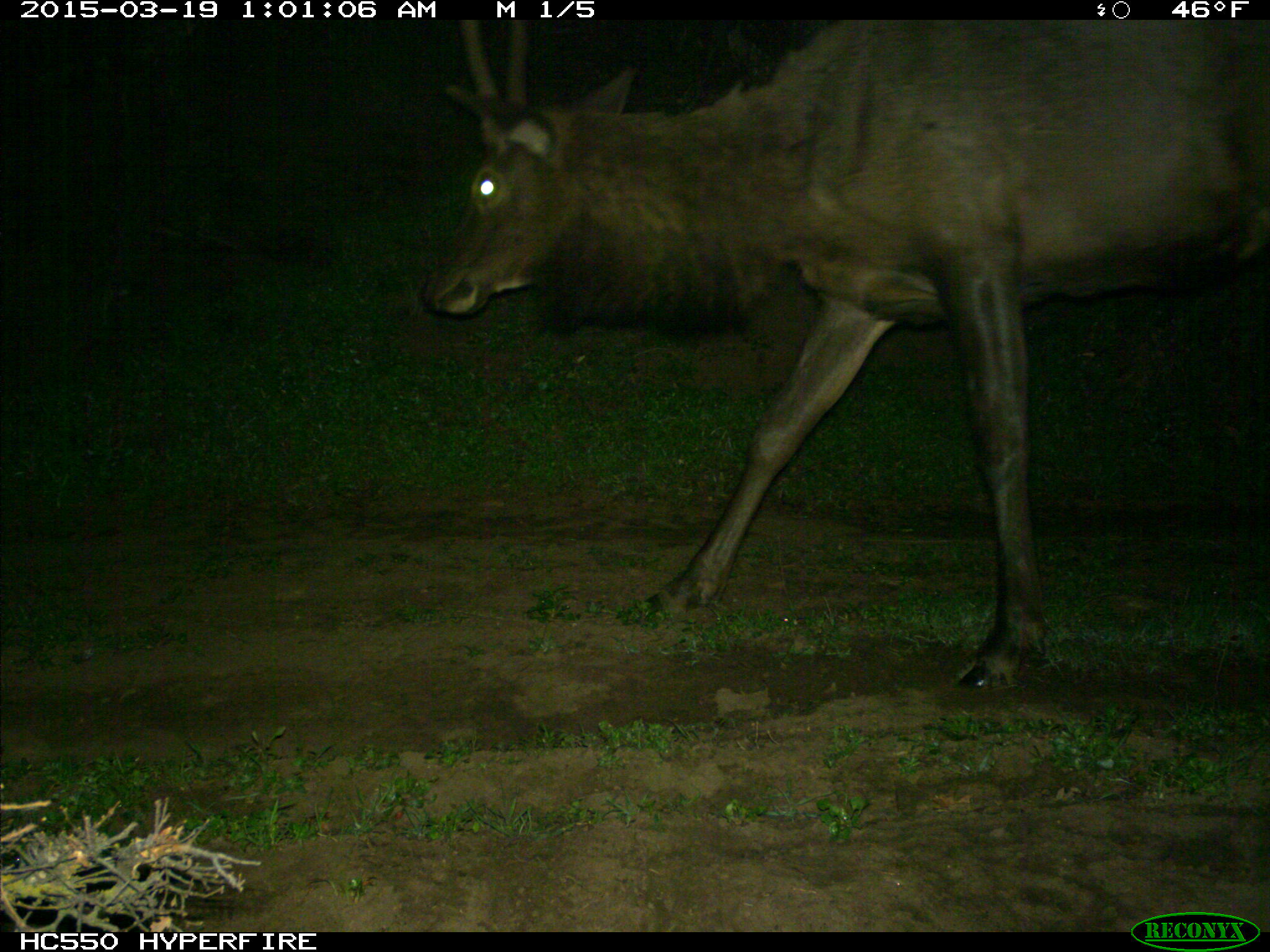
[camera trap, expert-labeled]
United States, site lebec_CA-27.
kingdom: Animalia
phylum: Chordata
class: Mammalia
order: Artiodactyla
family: Cervidae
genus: Cervus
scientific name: Cervus canadensis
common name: elk